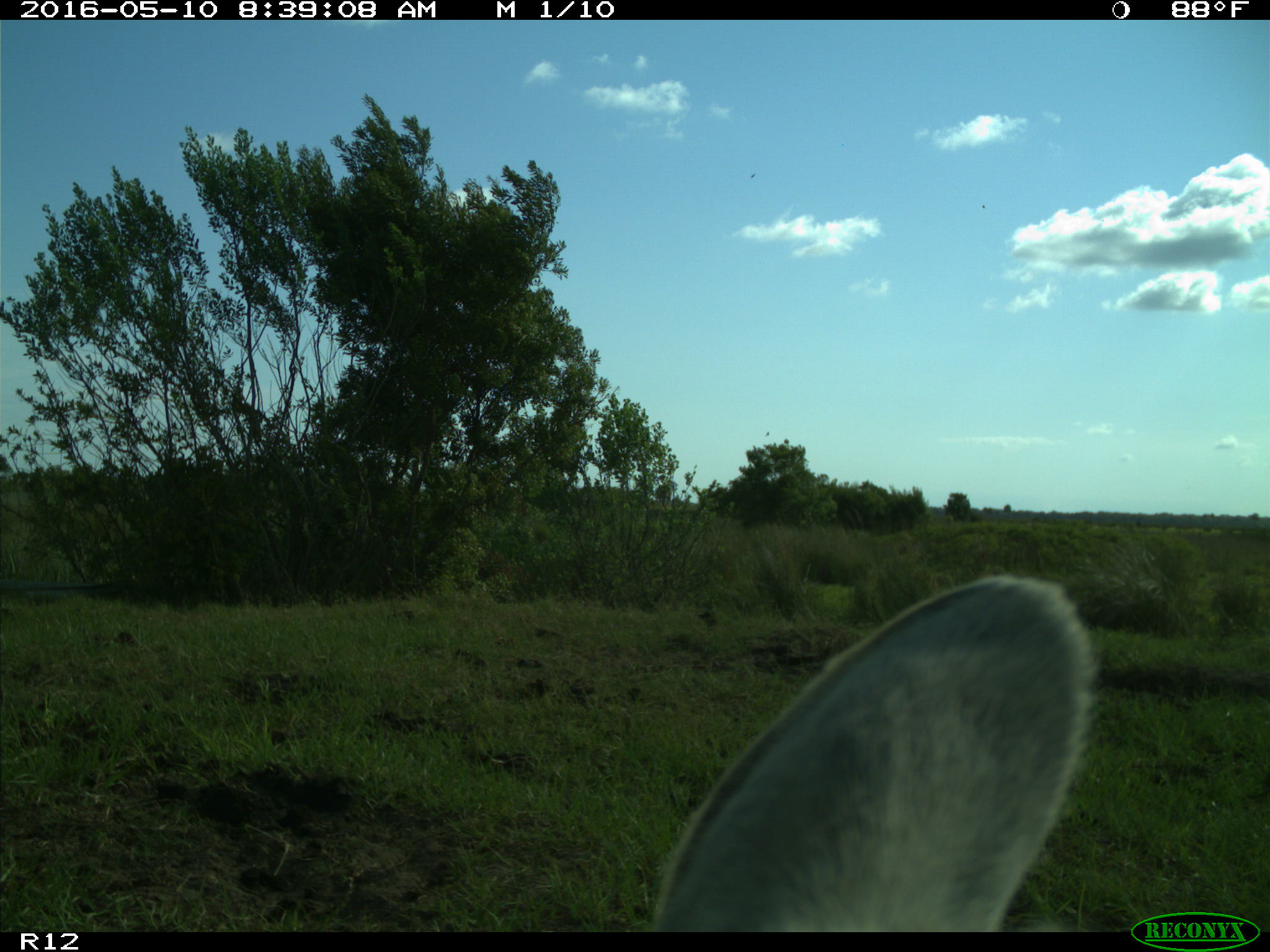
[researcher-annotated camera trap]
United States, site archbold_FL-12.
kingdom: Animalia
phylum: Chordata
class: Mammalia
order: Artiodactyla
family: Bovidae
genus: Bos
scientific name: Bos taurus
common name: domestic cow